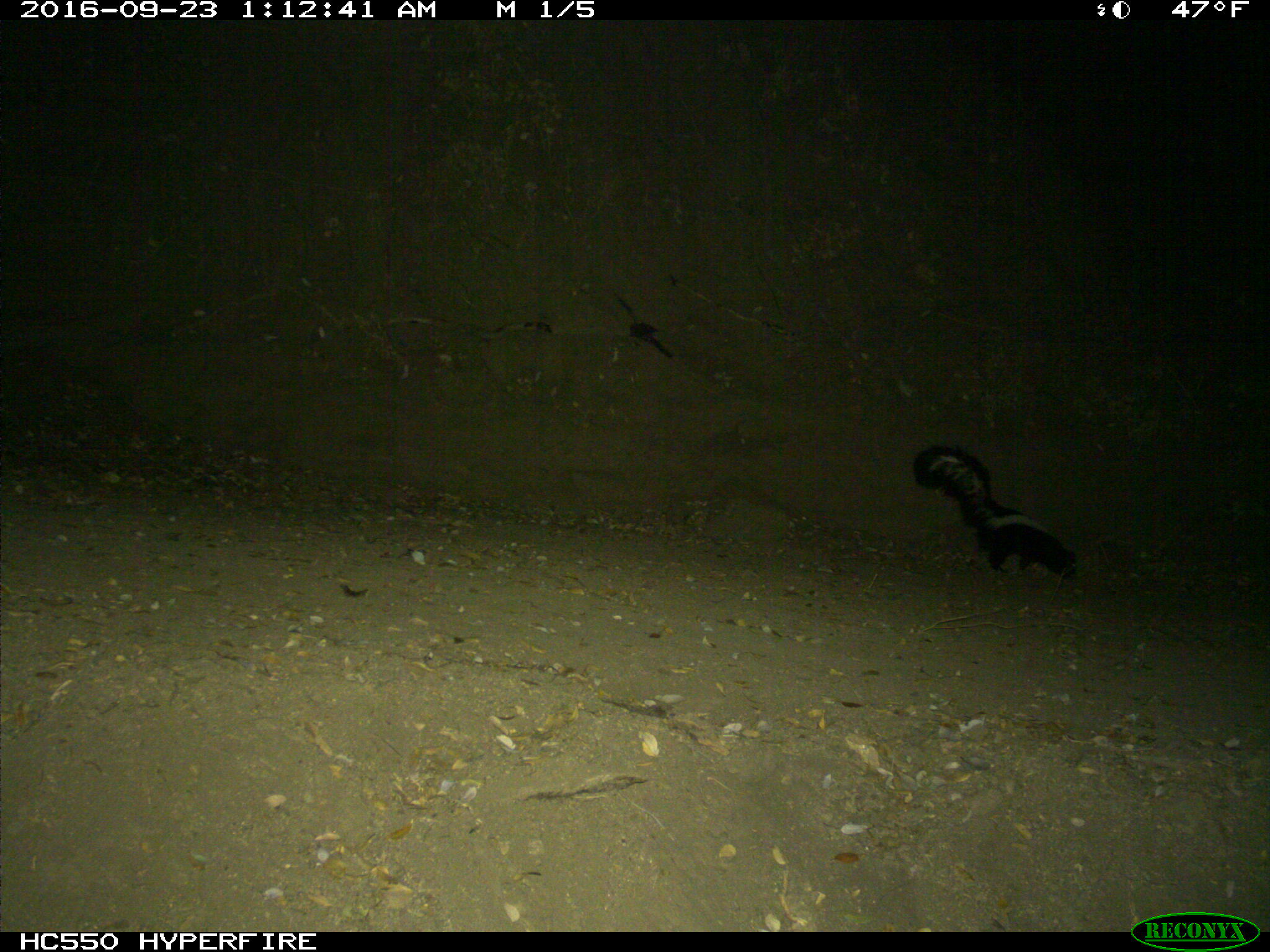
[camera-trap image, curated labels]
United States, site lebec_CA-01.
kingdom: Animalia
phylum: Chordata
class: Mammalia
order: Carnivora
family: Mephitidae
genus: Mephitis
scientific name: Mephitis mephitis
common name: striped skunk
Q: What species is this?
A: Mephitis mephitis (striped skunk).